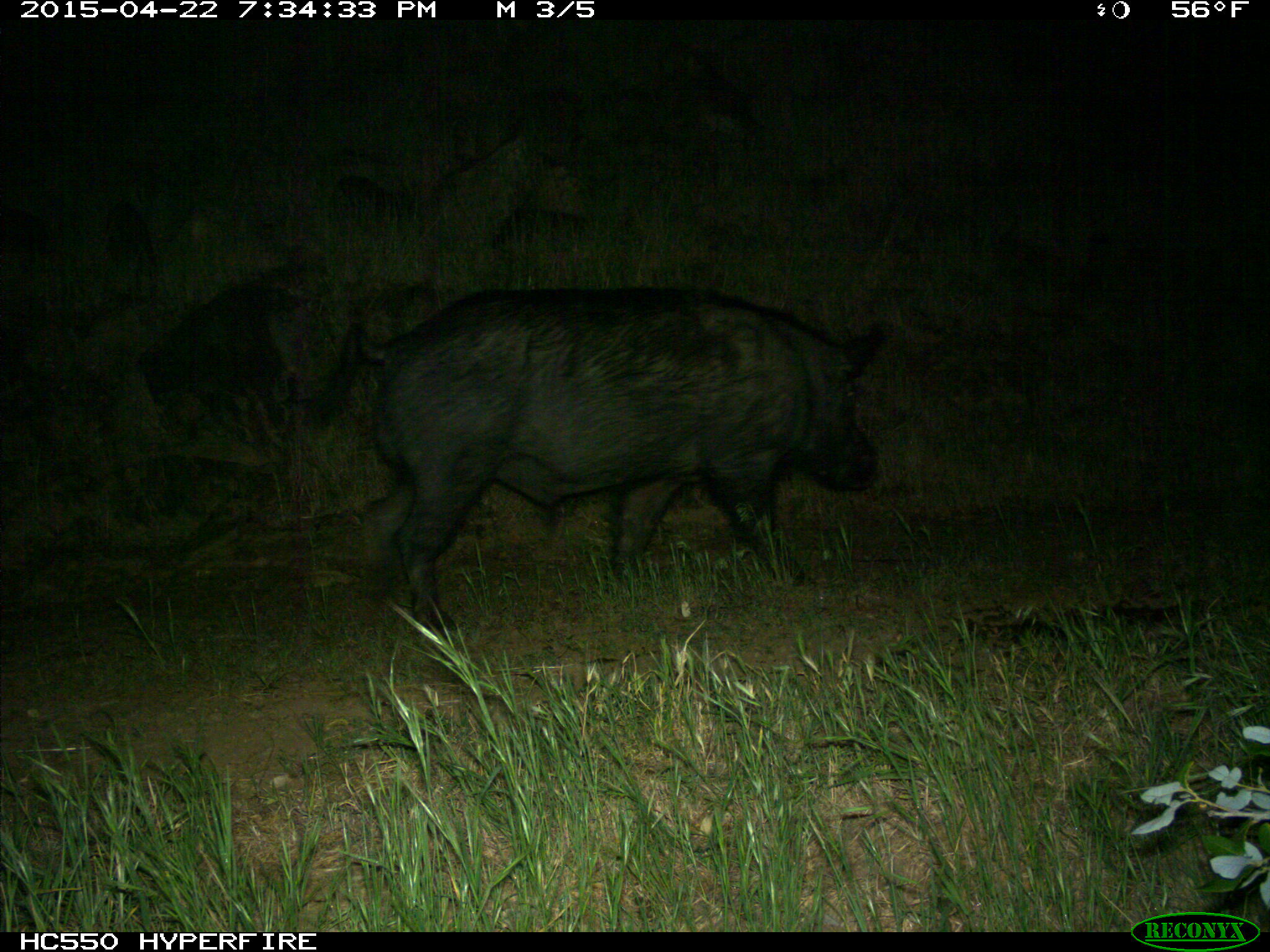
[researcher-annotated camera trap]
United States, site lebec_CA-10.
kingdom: Animalia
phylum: Chordata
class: Mammalia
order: Artiodactyla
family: Suidae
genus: Sus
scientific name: Sus scrofa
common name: wild boar